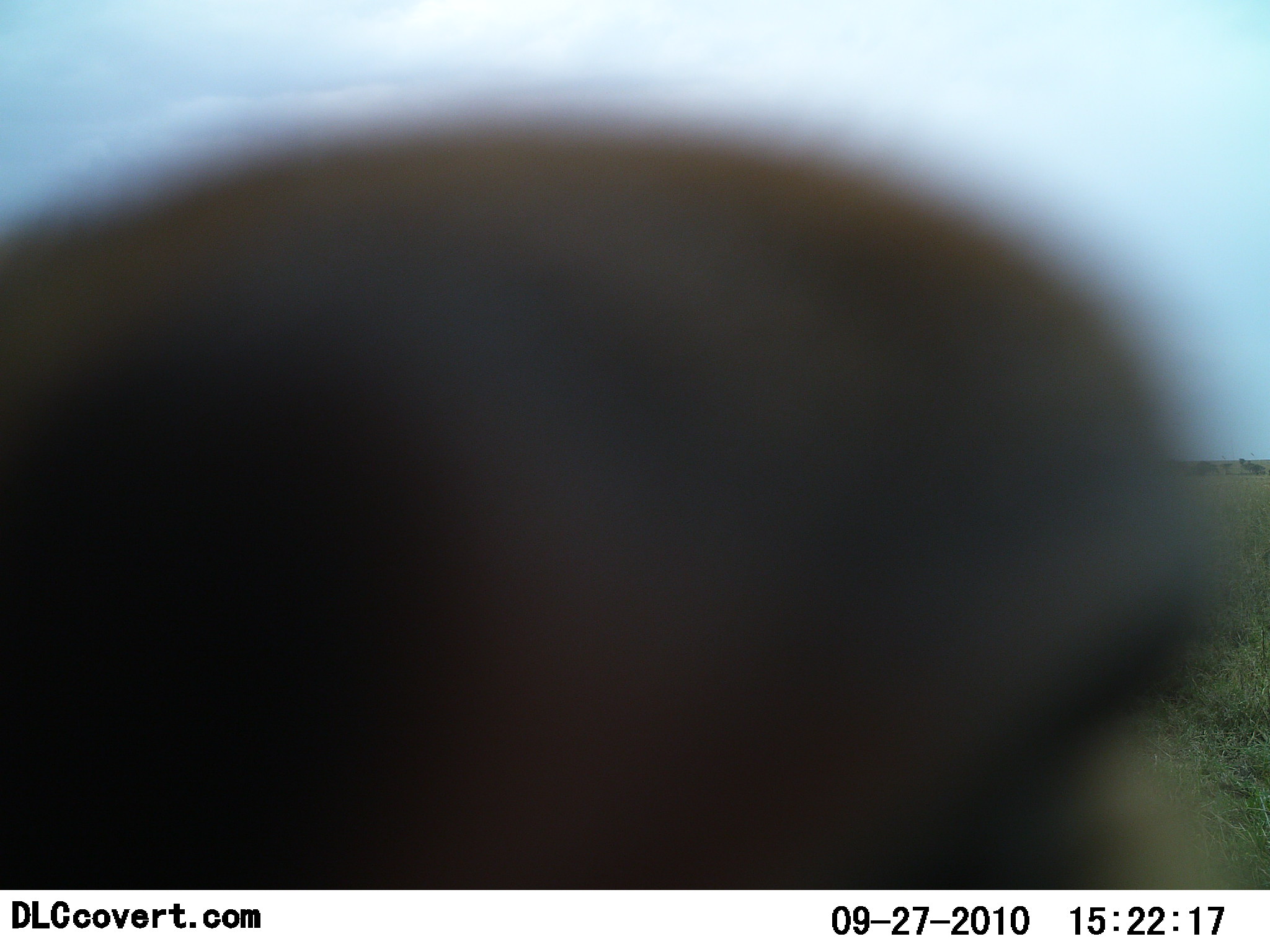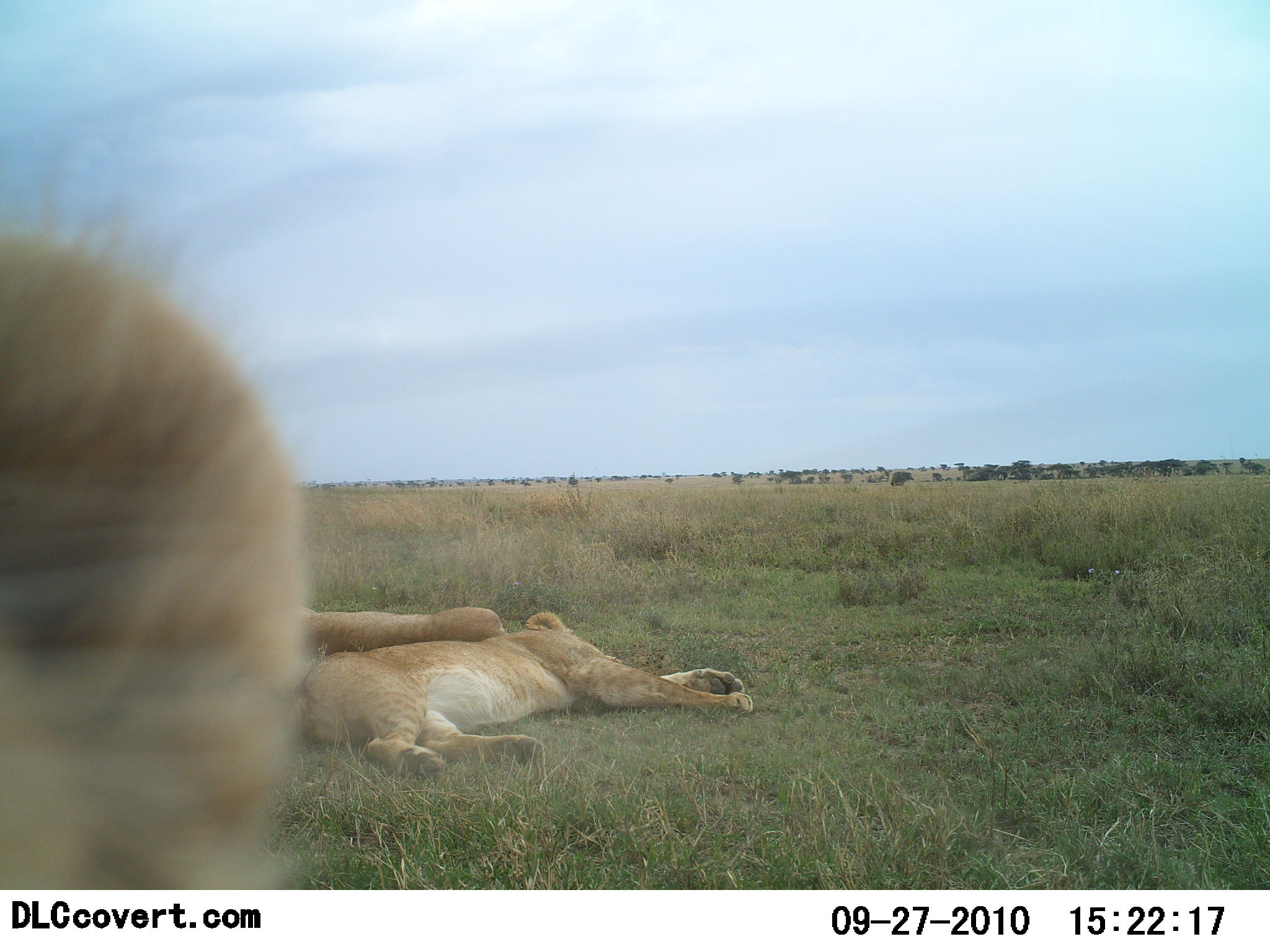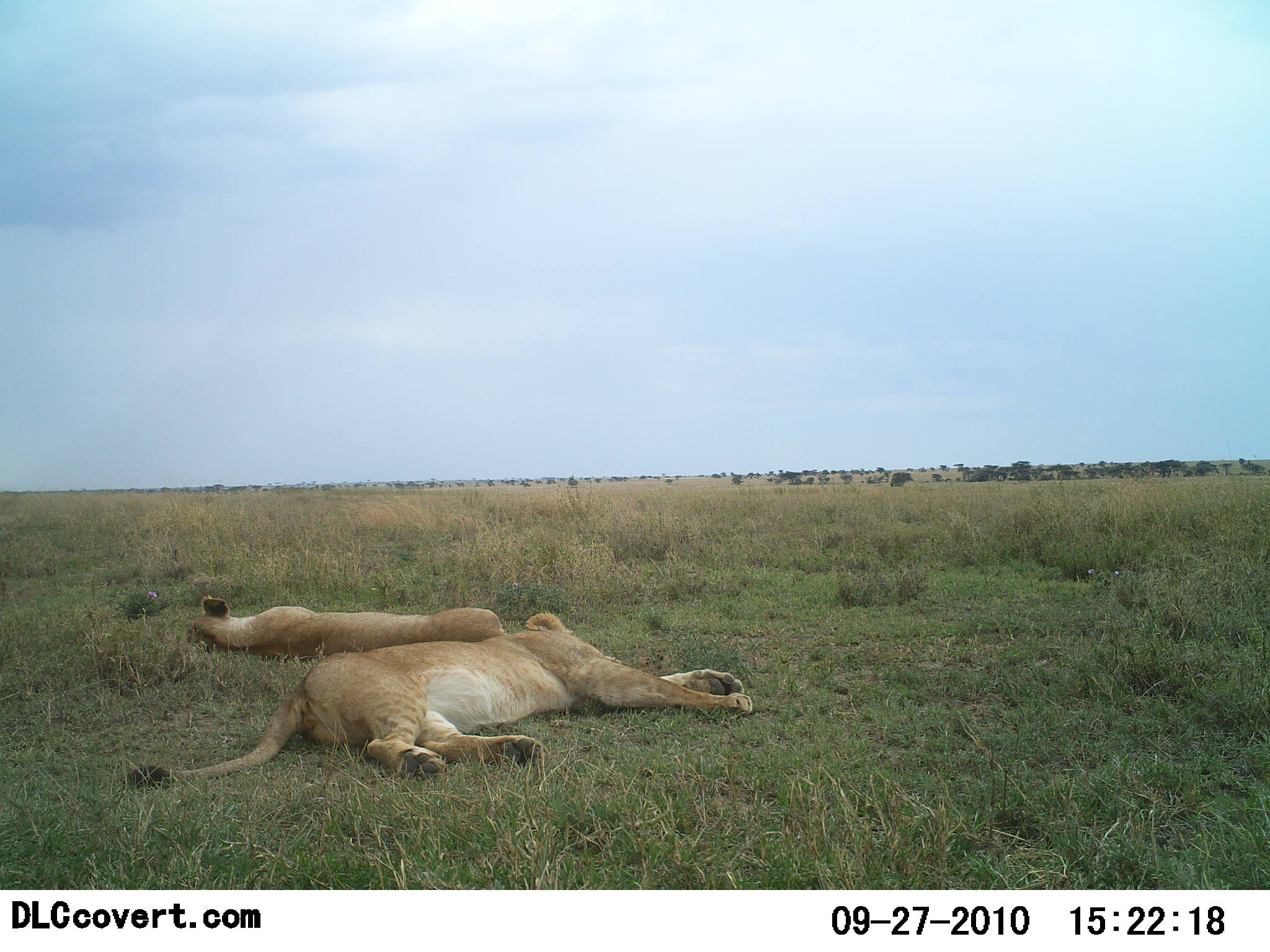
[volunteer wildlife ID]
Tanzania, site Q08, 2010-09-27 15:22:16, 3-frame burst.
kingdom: Animalia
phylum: Chordata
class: Mammalia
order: Carnivora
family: Felidae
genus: Panthera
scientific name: Panthera leo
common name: lion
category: lionfemale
Lionfemale (lion) (Panthera leo), count 3. Behavior (volunteer vote fractions): standing 0%, resting 100%, moving 37%, interacting 11%. Young present (vote fraction): 11%. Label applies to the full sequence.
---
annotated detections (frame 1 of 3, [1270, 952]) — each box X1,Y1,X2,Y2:
animal: 0,119,1186,890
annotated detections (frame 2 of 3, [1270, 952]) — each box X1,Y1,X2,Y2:
animal: 0,227,307,889; 303,612,753,779; 302,604,506,654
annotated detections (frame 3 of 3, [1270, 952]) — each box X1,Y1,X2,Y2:
animal: 124,612,753,791; 191,596,506,661